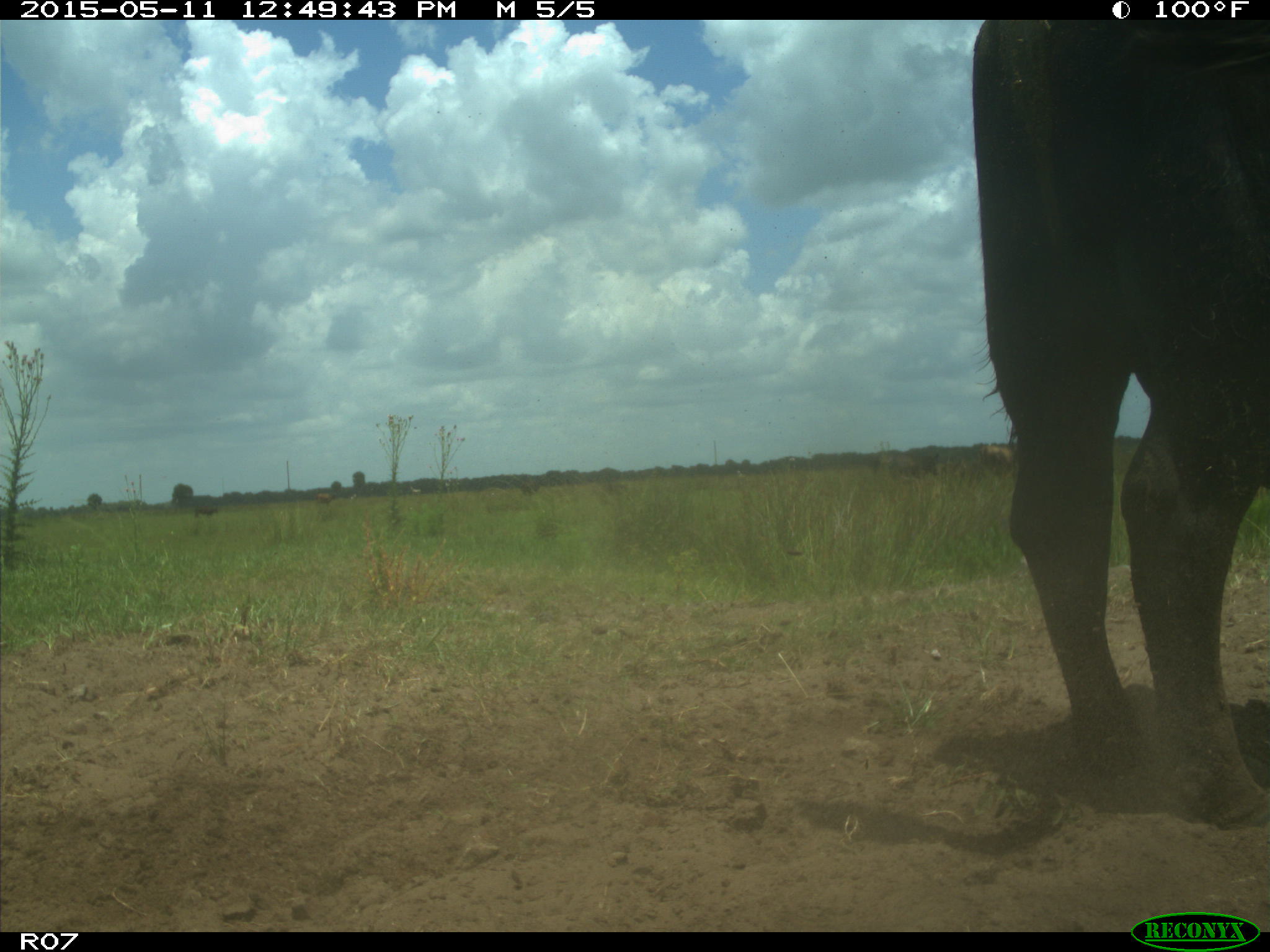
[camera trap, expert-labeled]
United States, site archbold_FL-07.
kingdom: Animalia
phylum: Chordata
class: Mammalia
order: Artiodactyla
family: Bovidae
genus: Bos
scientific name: Bos taurus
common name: domestic cow